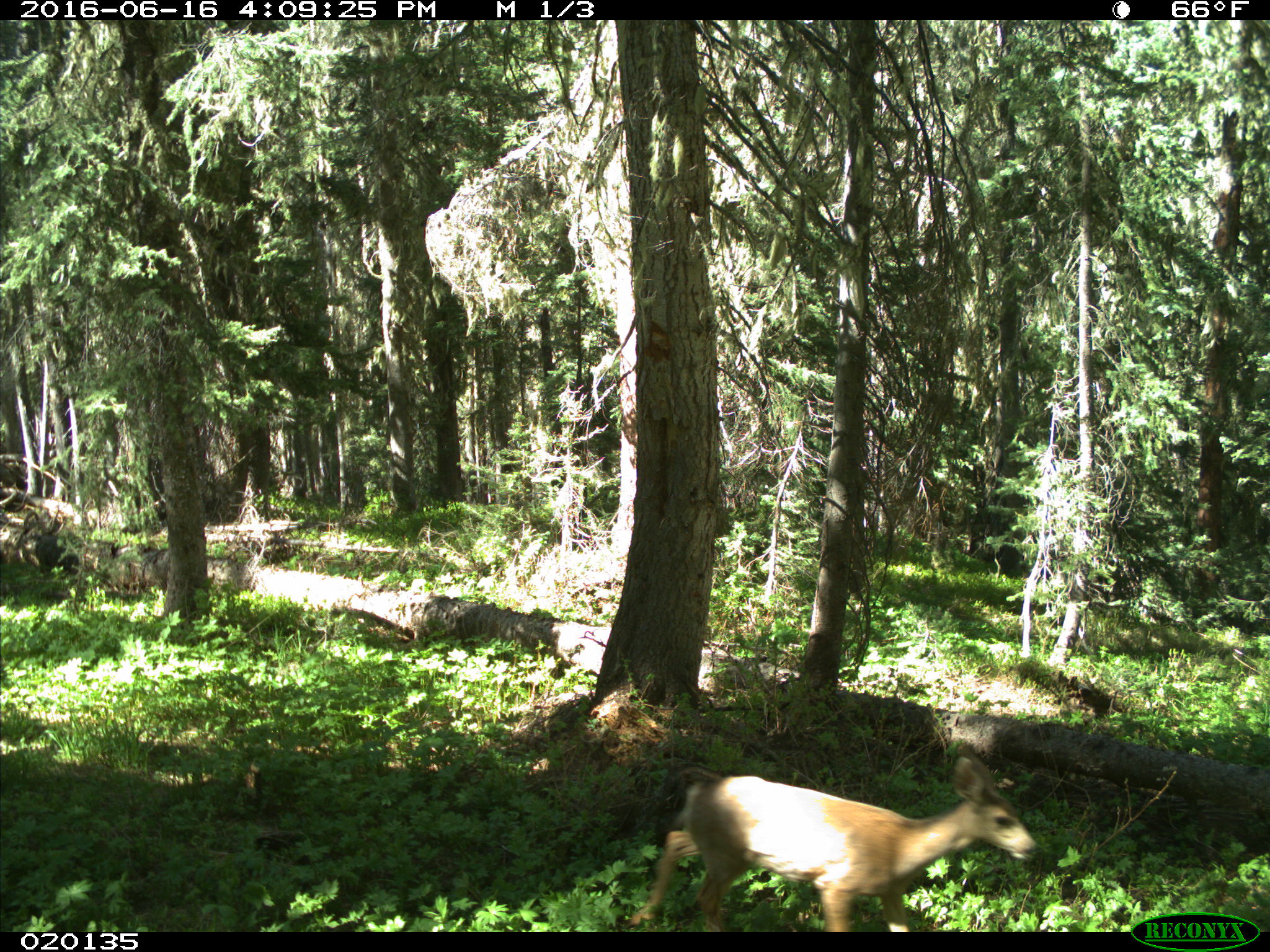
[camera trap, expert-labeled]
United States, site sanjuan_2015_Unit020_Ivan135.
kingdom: Animalia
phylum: Chordata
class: Mammalia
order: Artiodactyla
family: Cervidae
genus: Odocoileus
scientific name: Odocoileus hemionus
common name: mule deer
Odocoileus hemionus (mule deer).